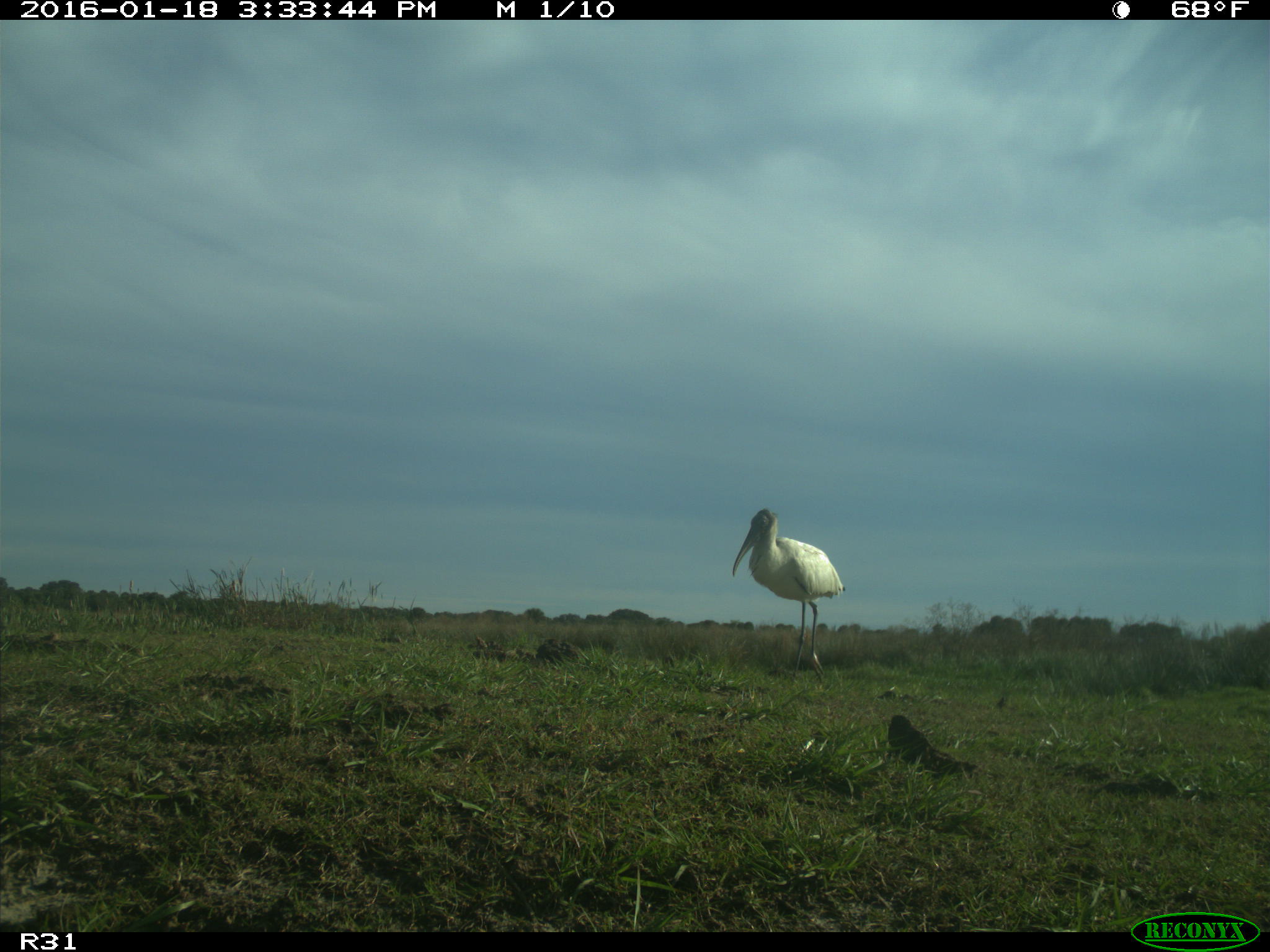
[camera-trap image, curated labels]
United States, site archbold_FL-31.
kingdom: Animalia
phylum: Chordata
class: Aves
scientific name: Aves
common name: birds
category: unidentified bird